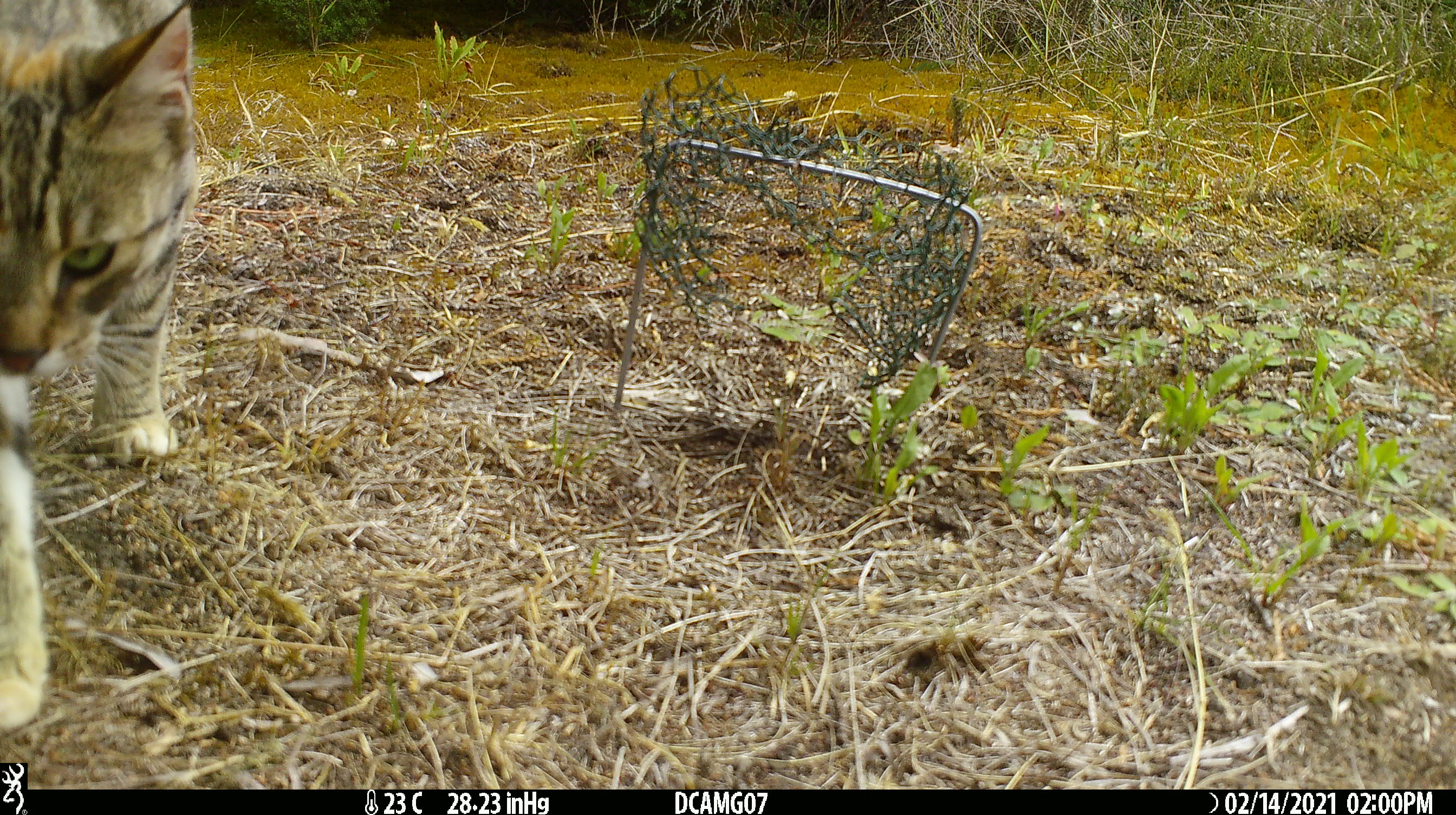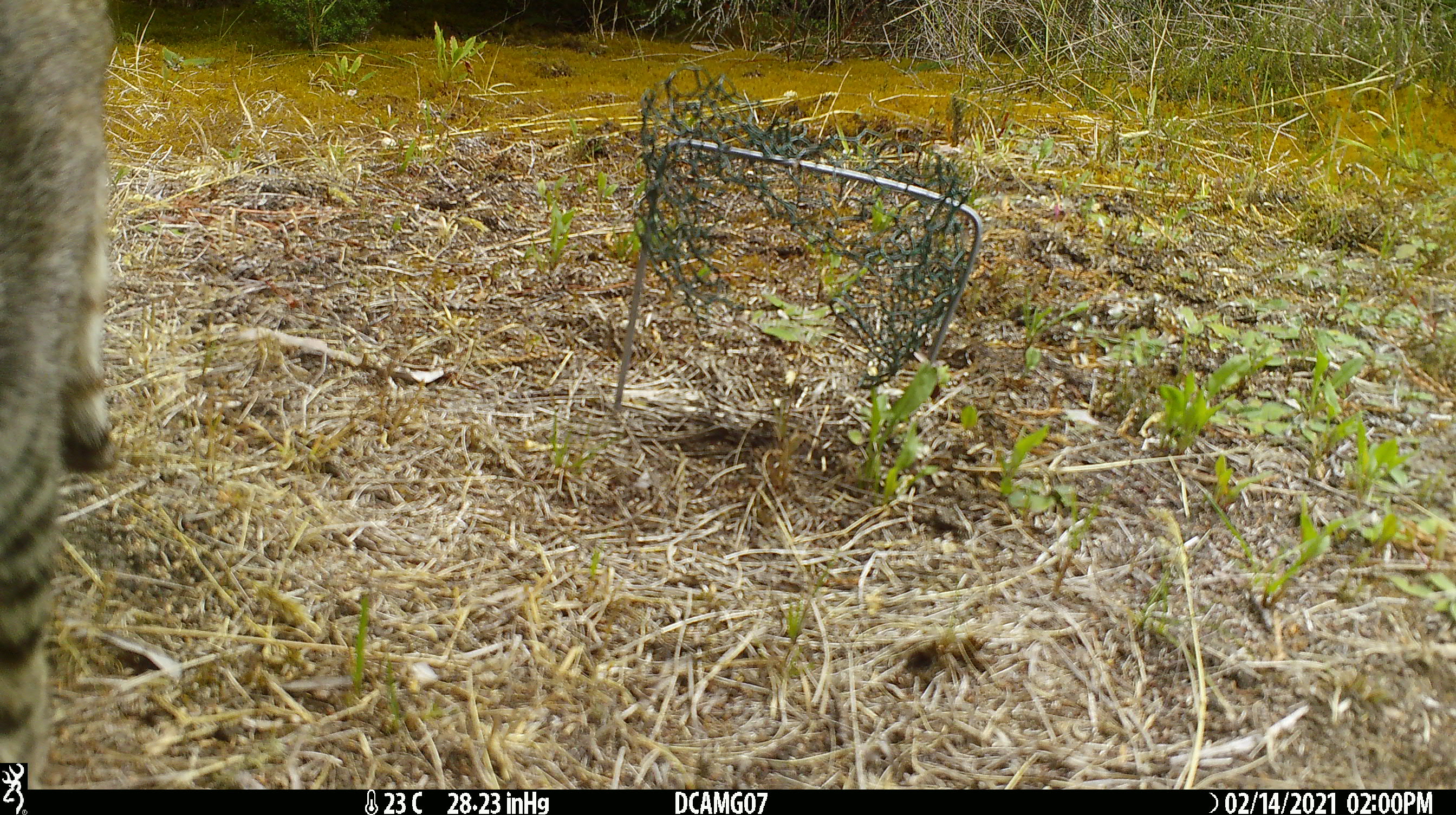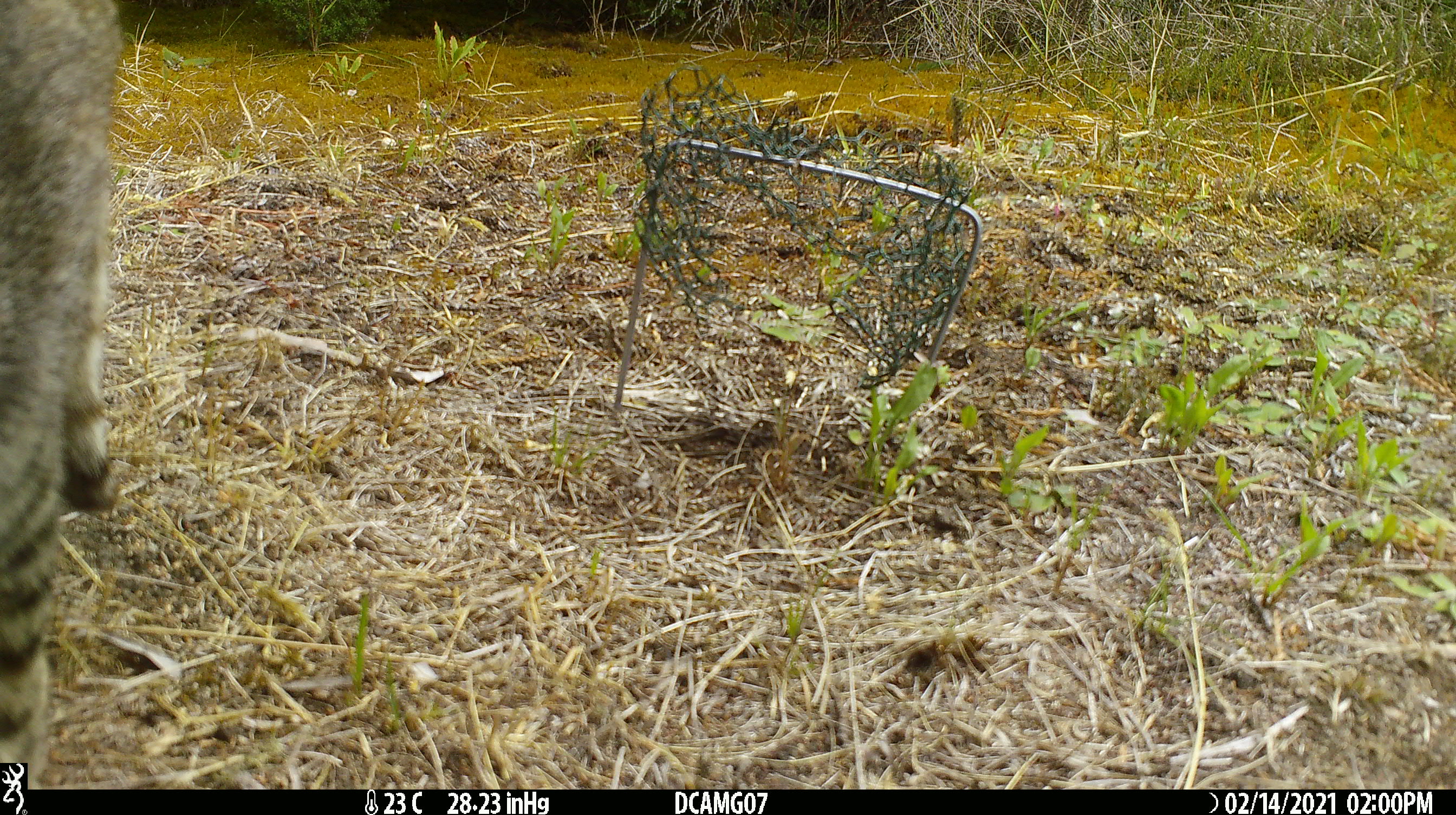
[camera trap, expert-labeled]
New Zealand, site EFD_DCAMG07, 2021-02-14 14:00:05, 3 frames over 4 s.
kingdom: Animalia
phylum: Chordata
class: Mammalia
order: Carnivora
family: Felidae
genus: Felis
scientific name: Felis catus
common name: domestic cat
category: cat